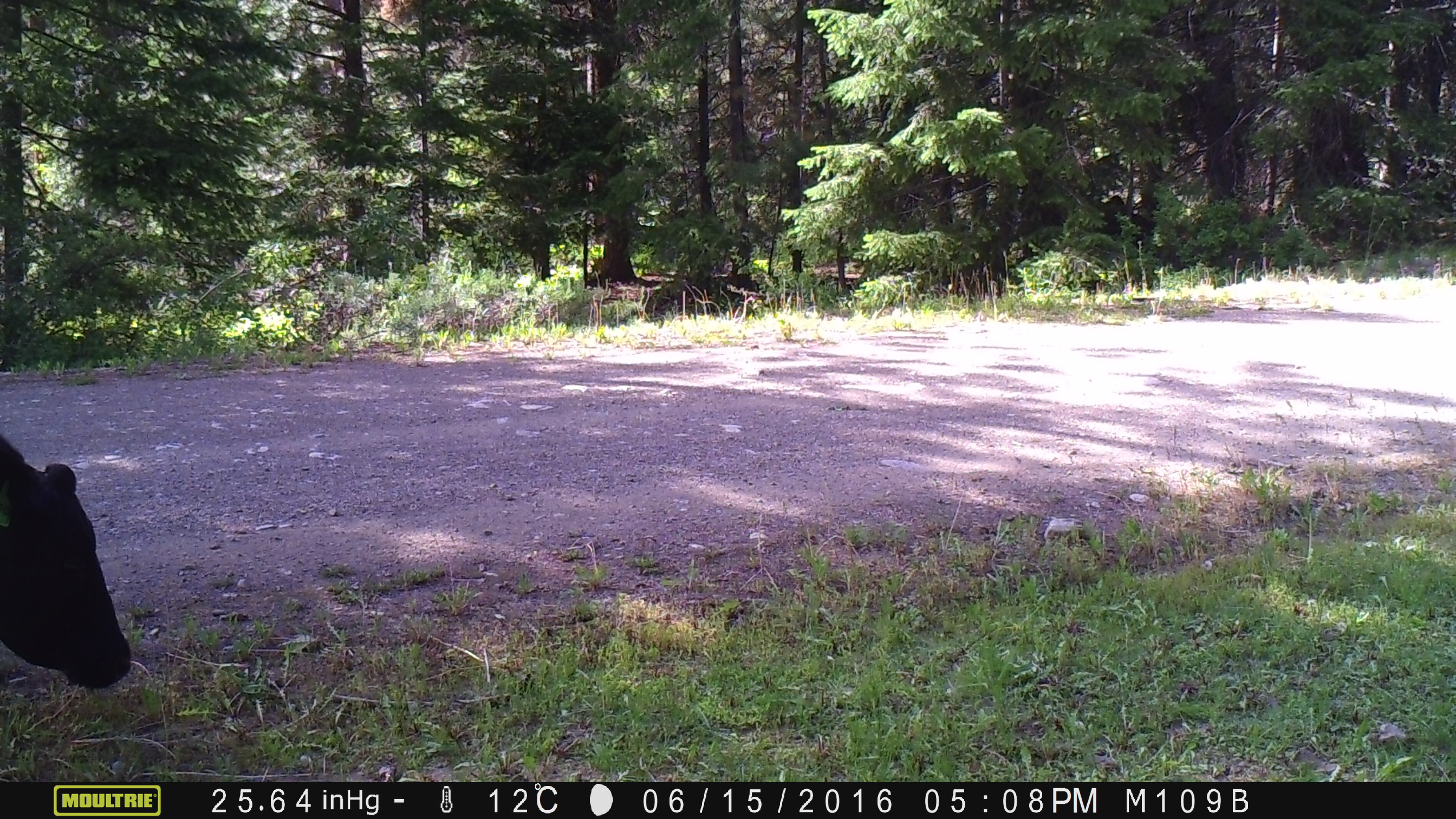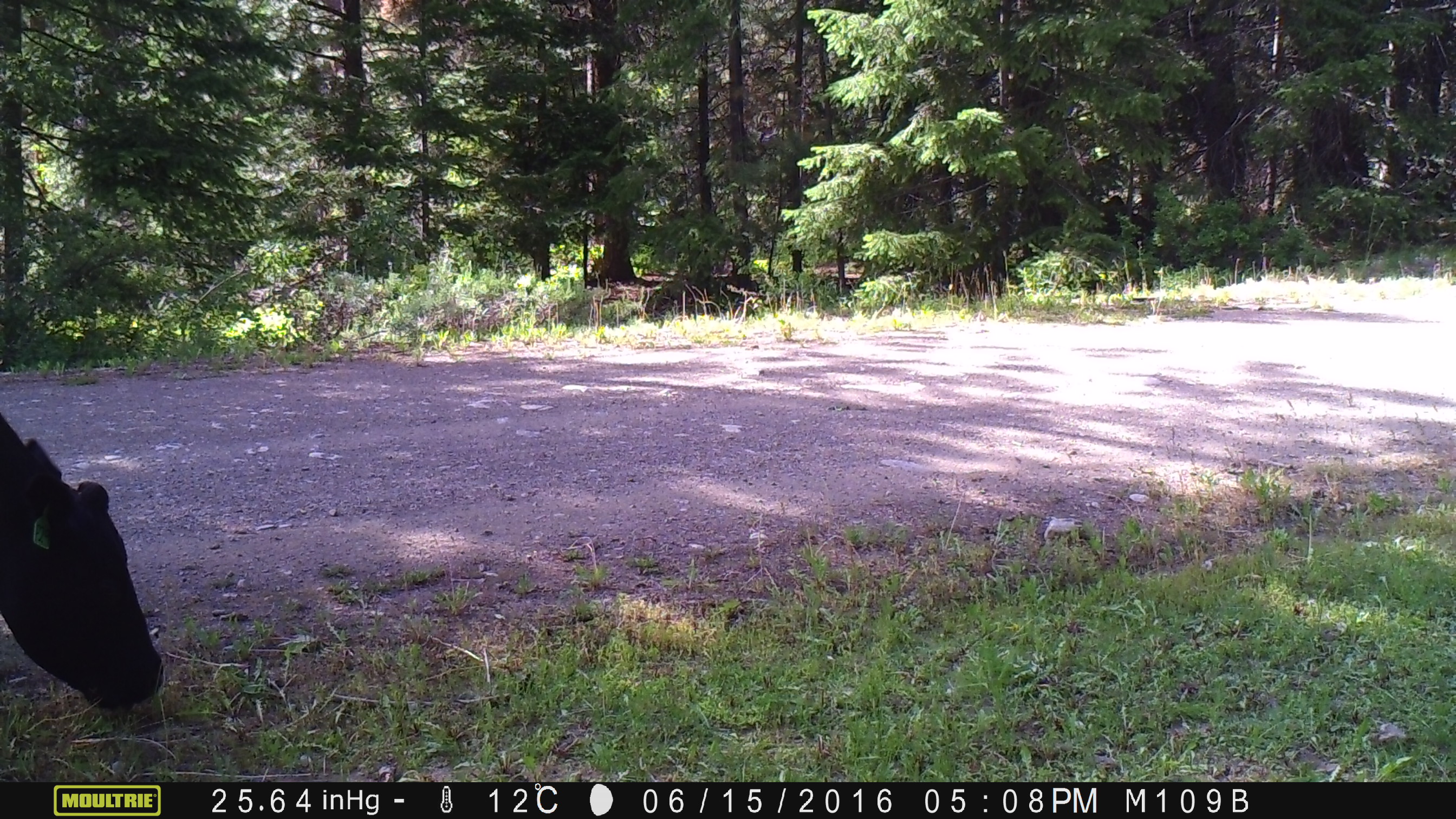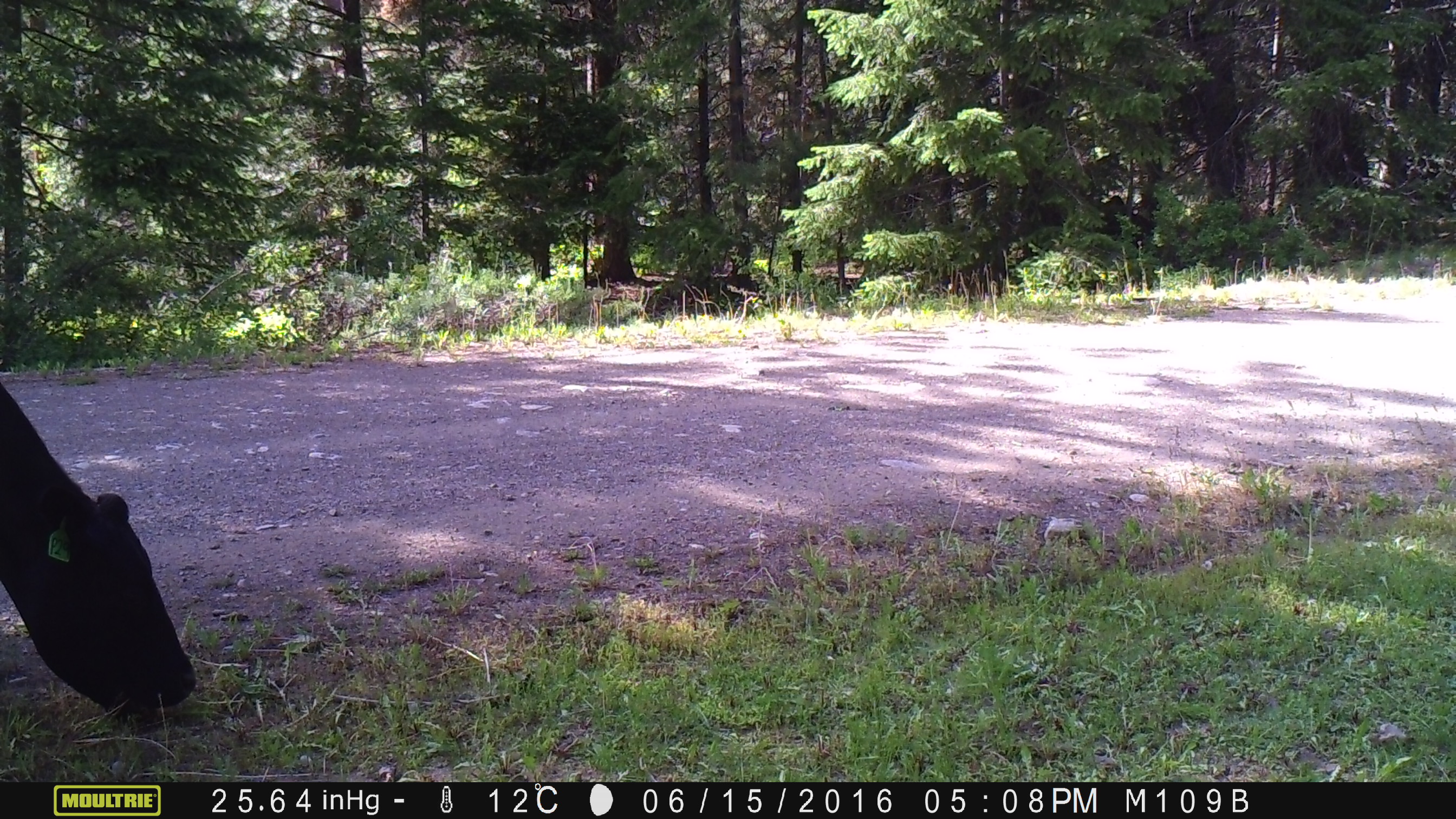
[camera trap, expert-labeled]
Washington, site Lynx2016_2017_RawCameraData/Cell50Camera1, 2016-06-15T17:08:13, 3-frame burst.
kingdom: Animalia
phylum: Chordata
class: Mammalia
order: Artiodactyla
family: Bovidae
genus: Bos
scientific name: Bos taurus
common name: domestic cattle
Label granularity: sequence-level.